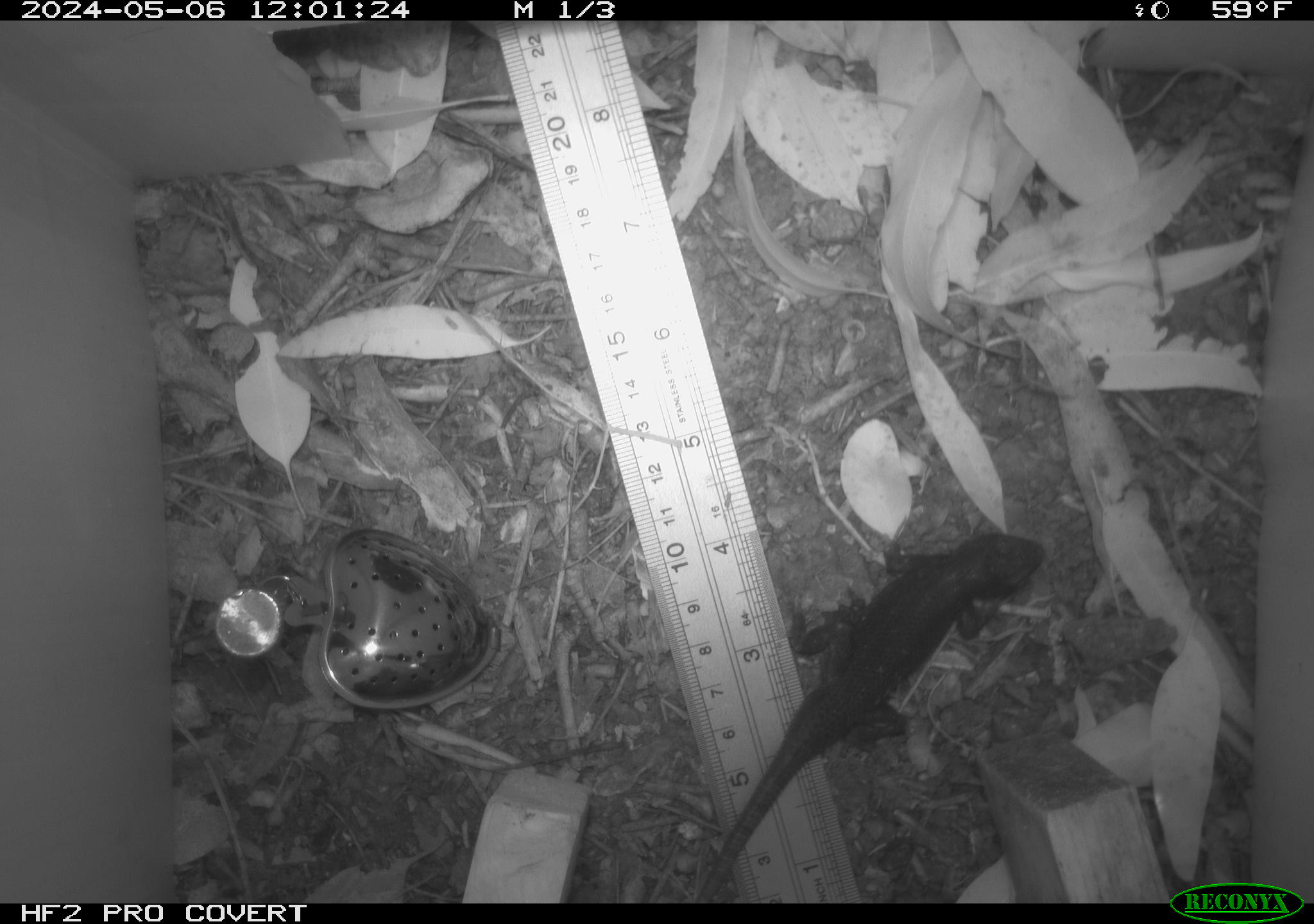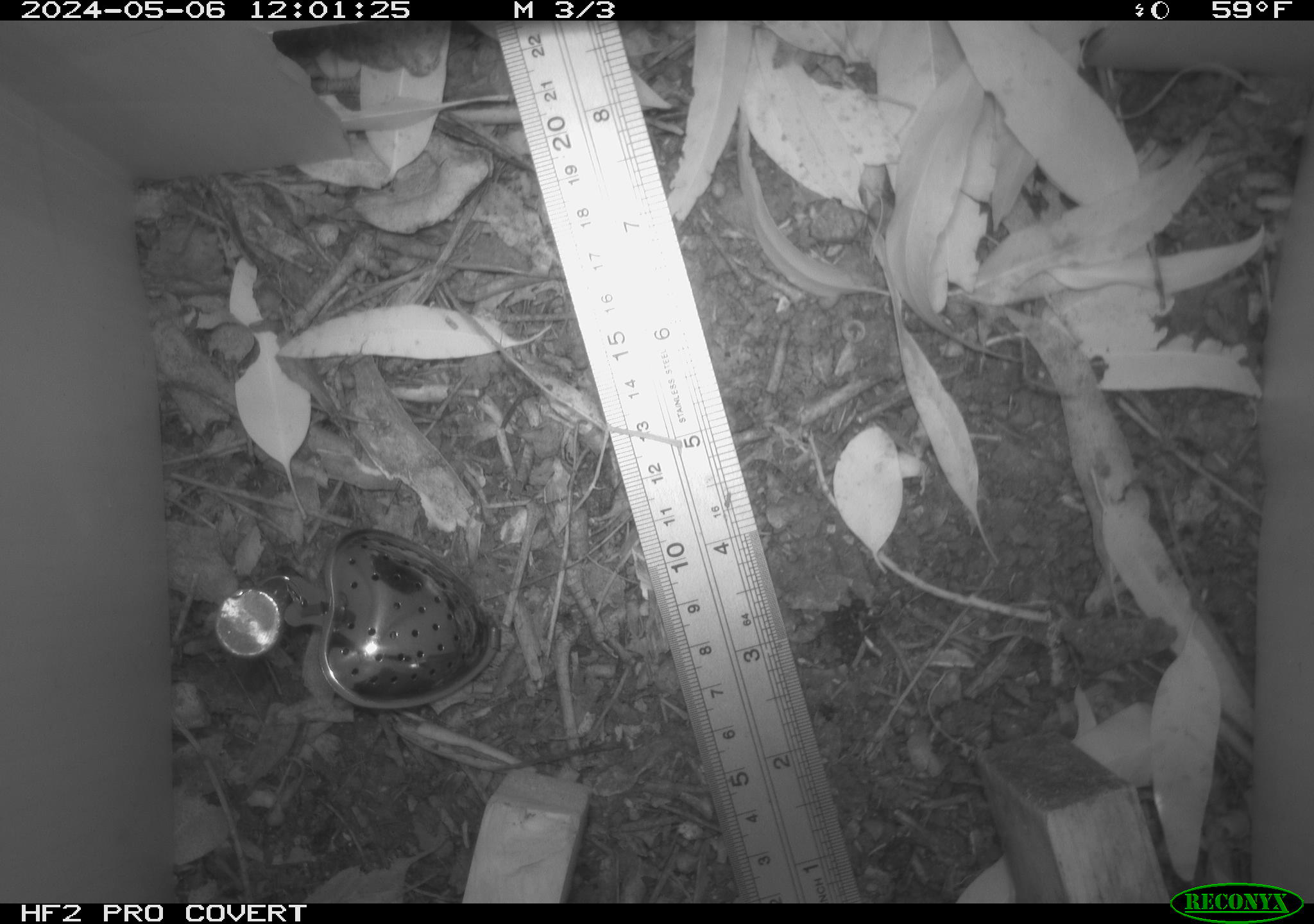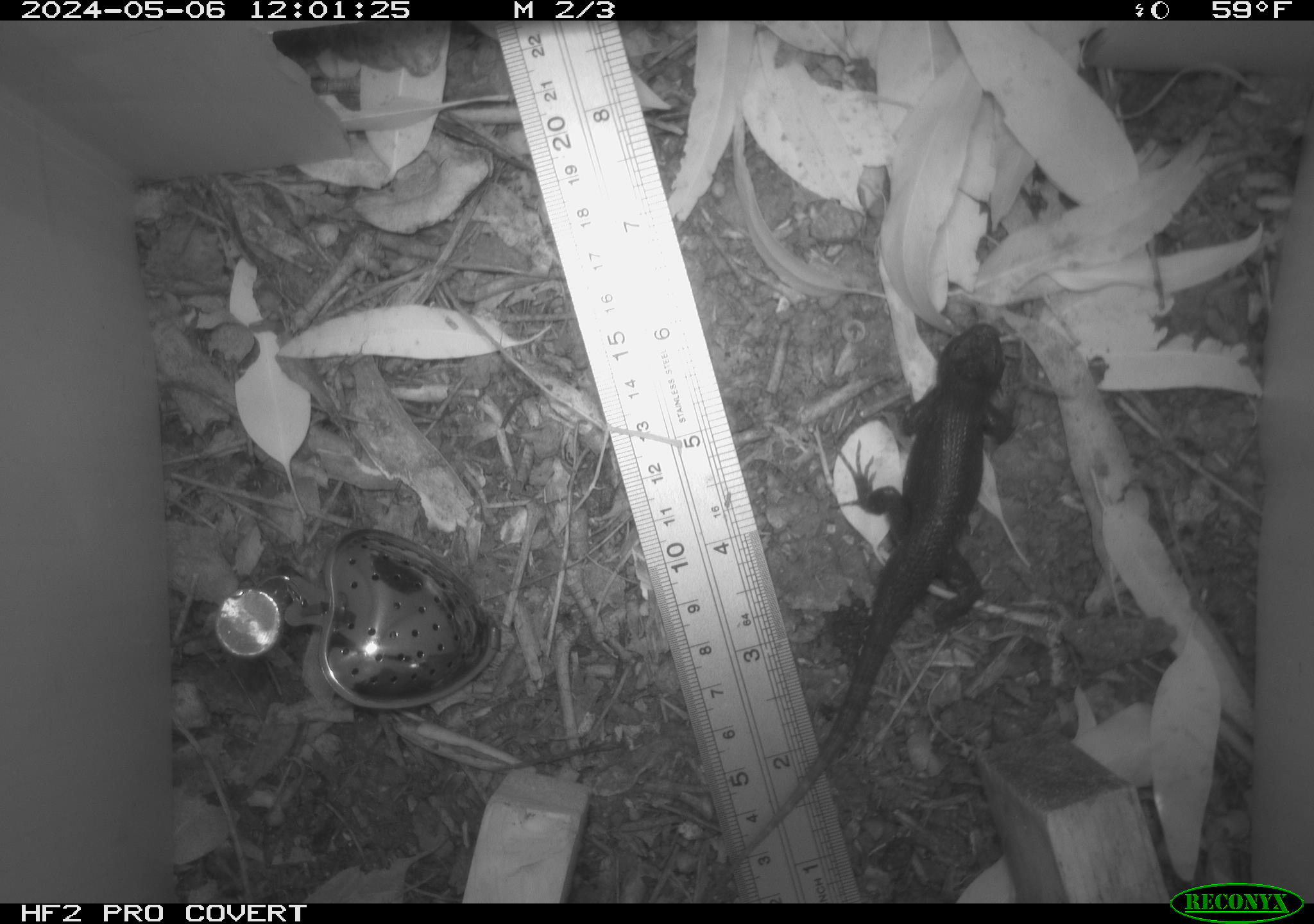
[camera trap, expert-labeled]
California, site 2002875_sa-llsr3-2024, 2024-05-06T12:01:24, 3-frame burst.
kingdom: Animalia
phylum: Chordata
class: Reptilia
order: Squamata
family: Phrynosomatidae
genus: Sceloporus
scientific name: Sceloporus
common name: spiny lizards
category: sceloporus species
Sceloporus species (spiny lizards) (Sceloporus).